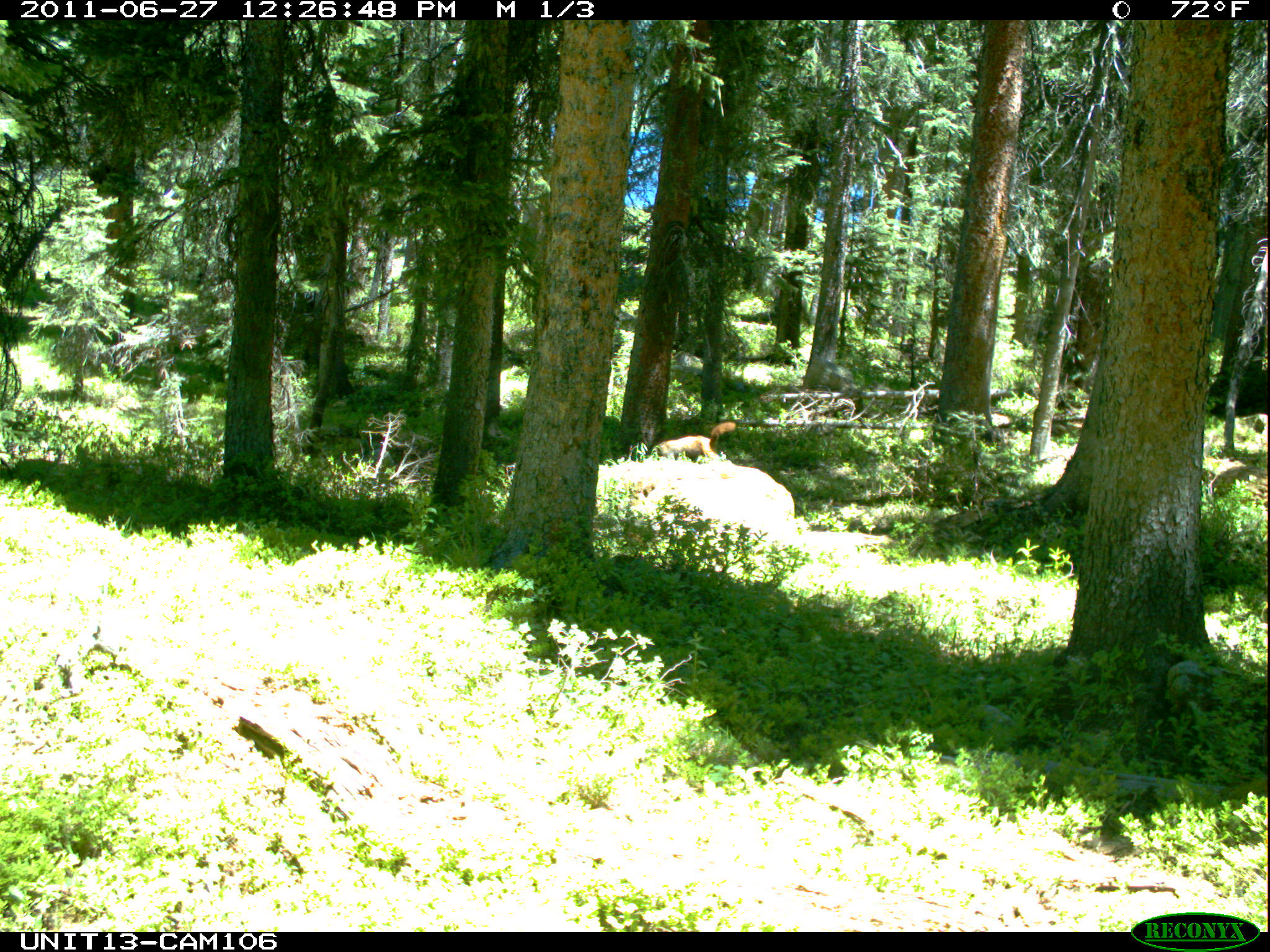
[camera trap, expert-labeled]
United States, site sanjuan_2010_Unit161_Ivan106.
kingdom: Animalia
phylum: Chordata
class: Mammalia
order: Rodentia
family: Sciuridae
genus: Marmota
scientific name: Marmota flaviventris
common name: yellow-bellied marmot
Marmota flaviventris (yellow-bellied marmot).